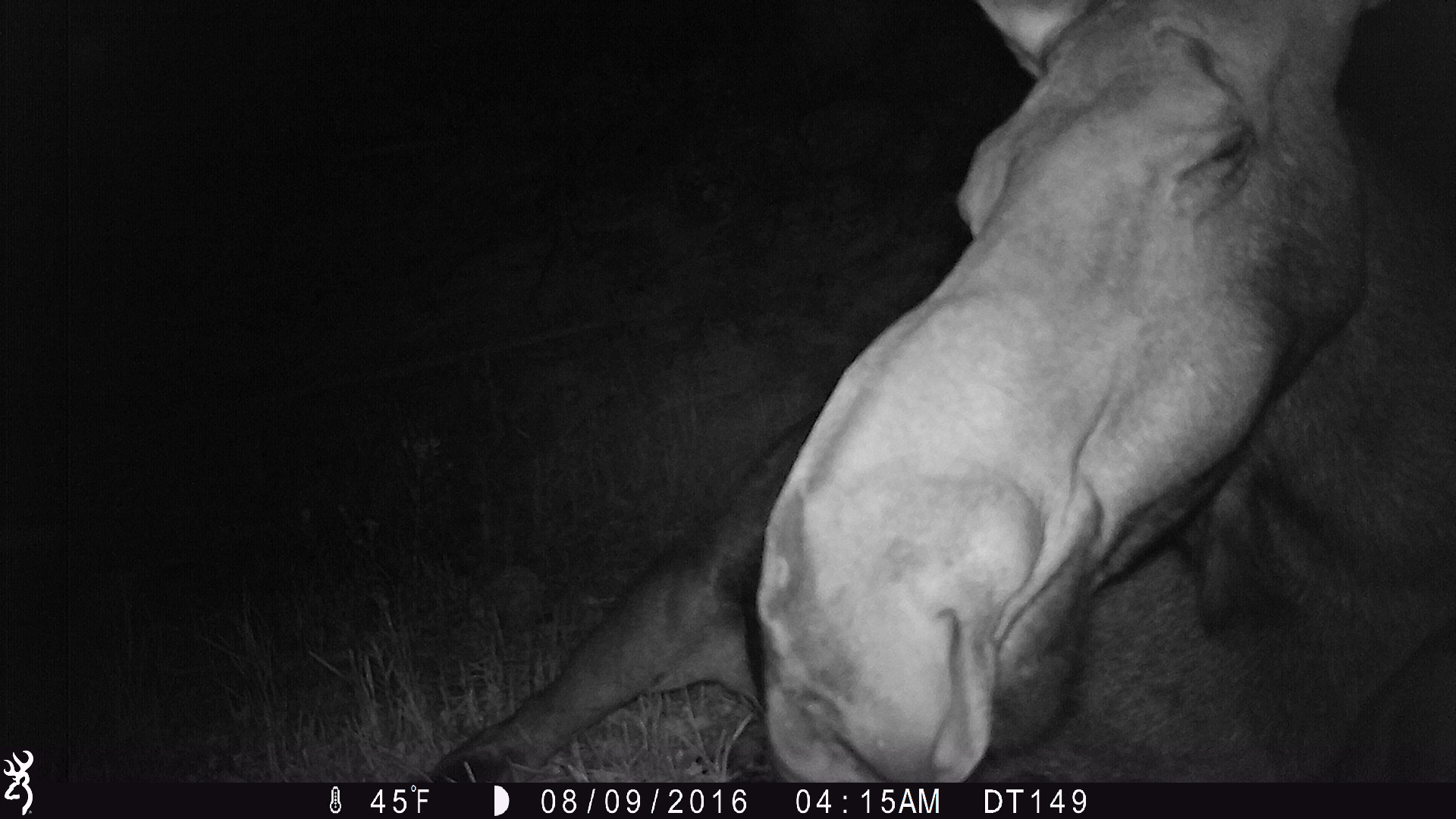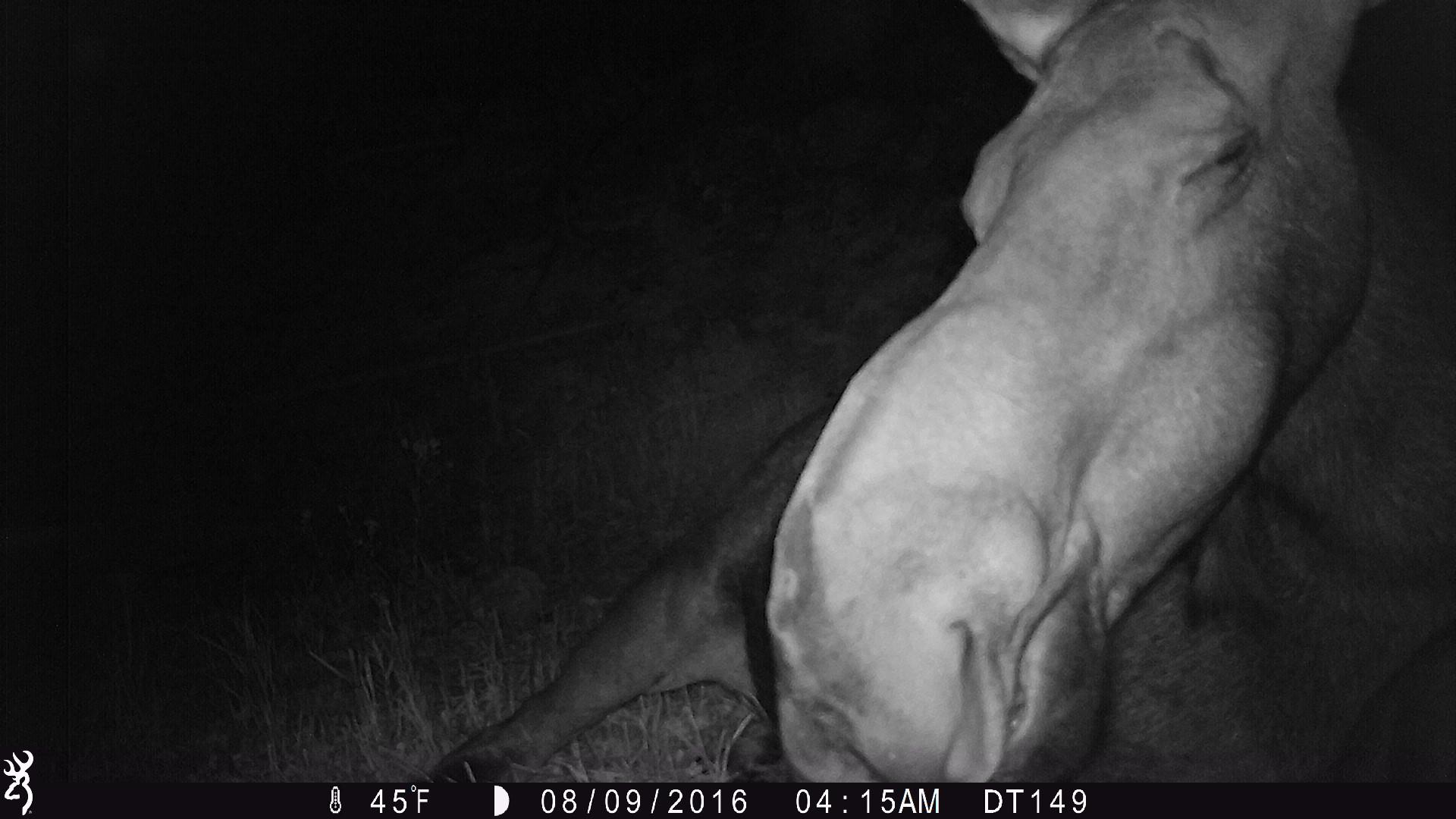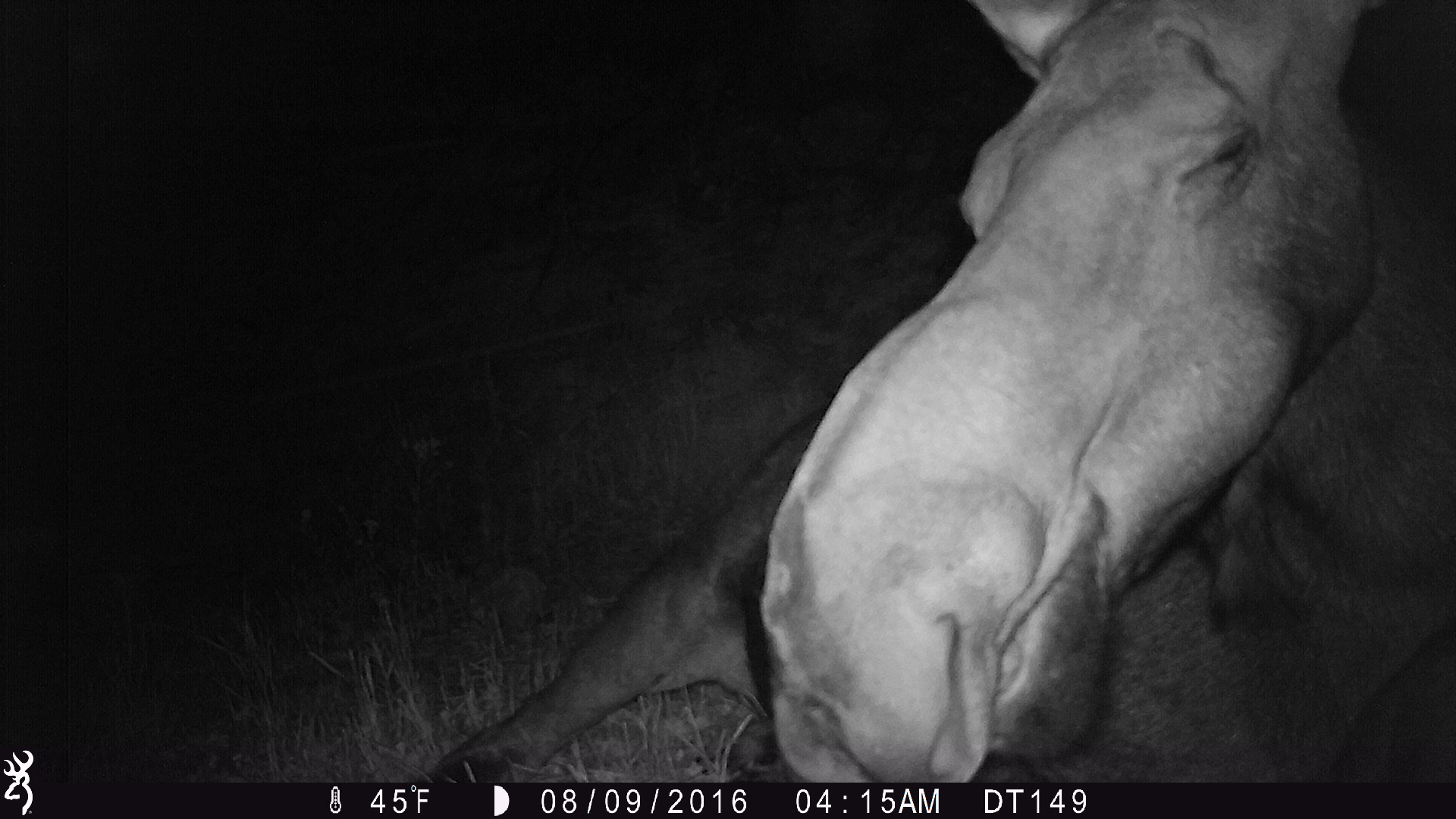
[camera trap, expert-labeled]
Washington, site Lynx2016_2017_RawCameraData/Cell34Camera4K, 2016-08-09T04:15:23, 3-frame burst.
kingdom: Animalia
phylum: Chordata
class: Mammalia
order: Artiodactyla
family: Cervidae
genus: Alces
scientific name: Alces alces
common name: moose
Alces alces (moose). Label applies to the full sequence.